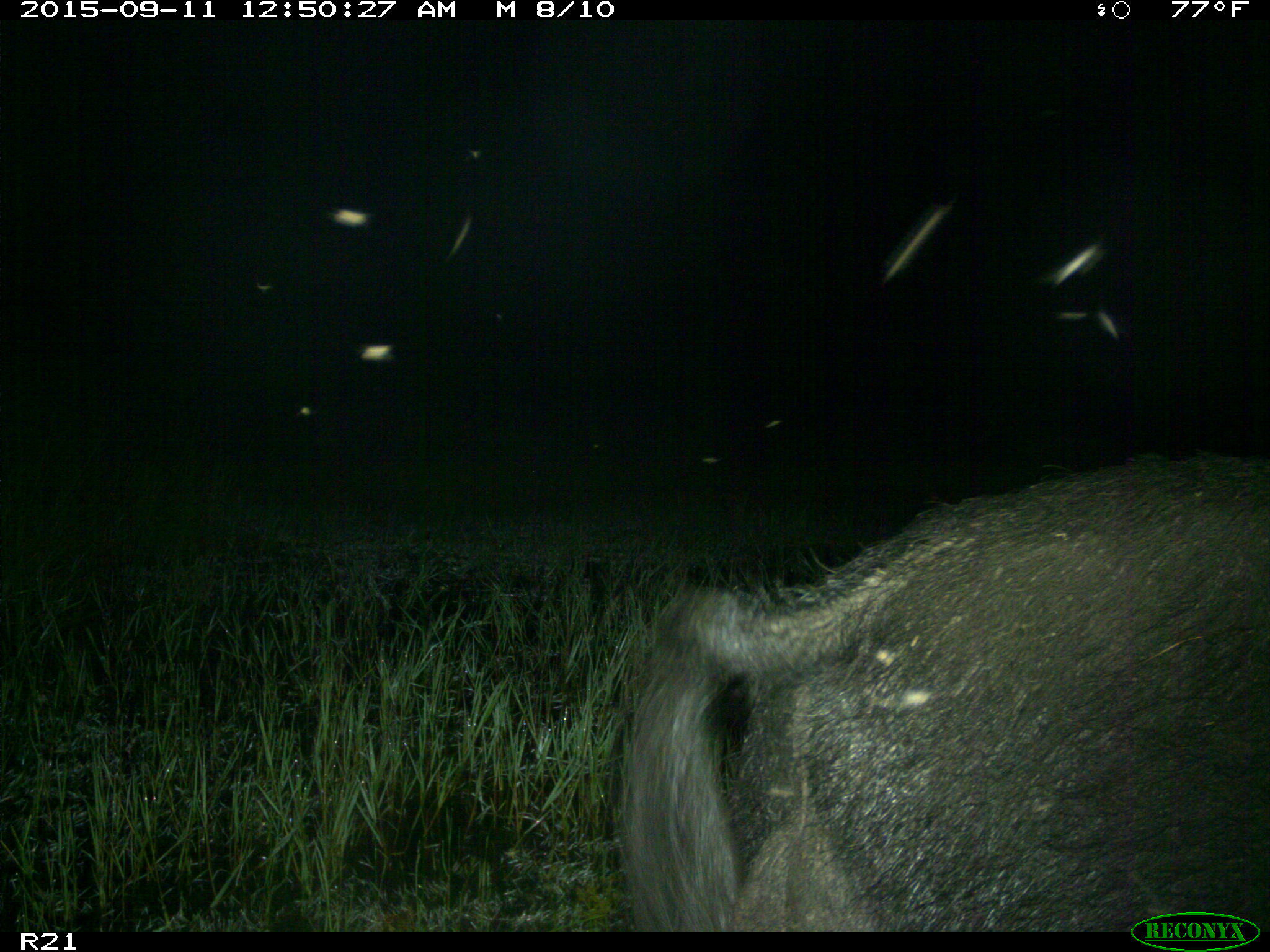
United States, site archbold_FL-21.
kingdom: Animalia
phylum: Chordata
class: Mammalia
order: Artiodactyla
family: Suidae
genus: Sus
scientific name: Sus scrofa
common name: wild boar